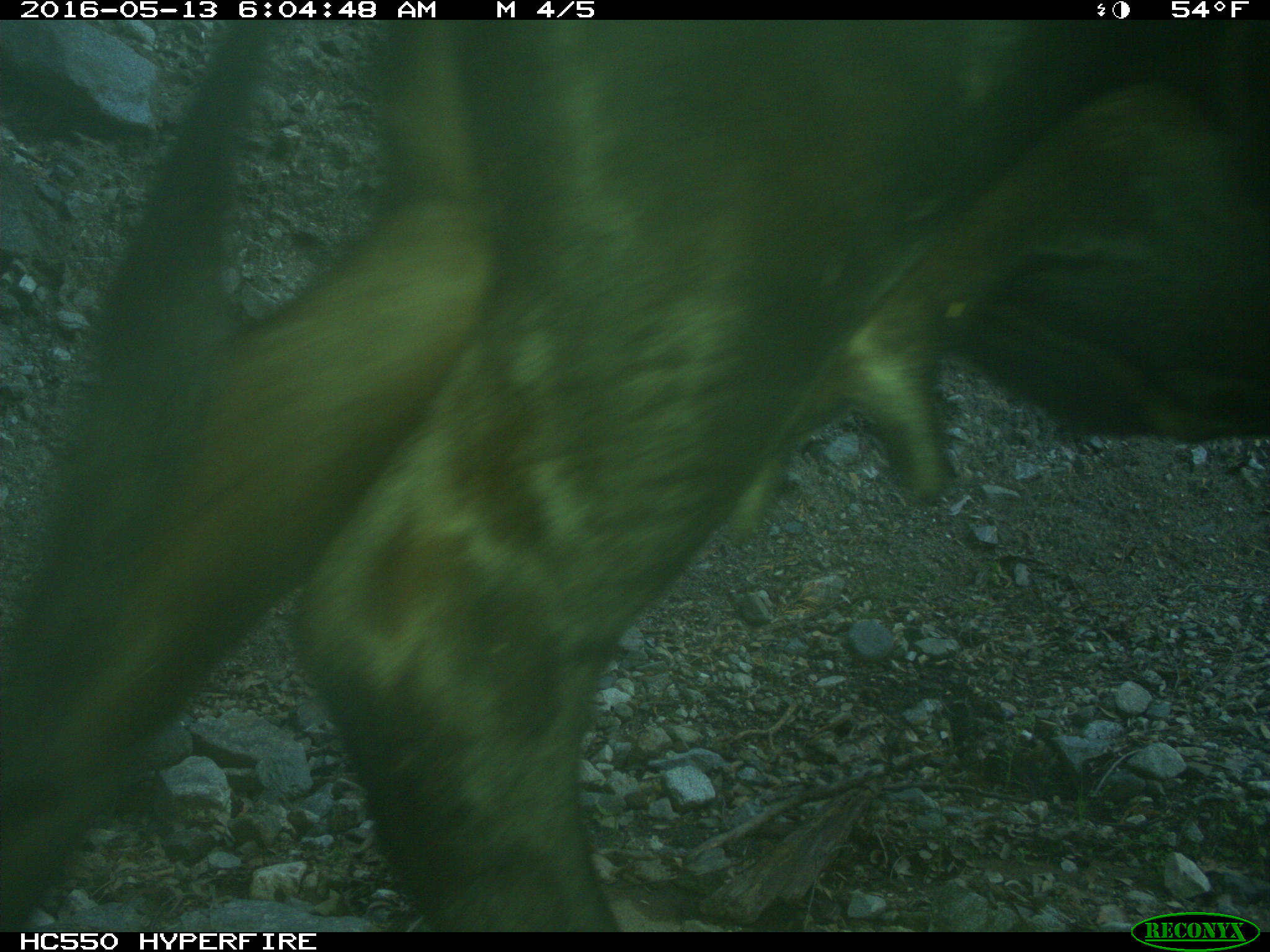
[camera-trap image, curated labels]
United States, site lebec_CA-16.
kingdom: Animalia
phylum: Chordata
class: Mammalia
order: Artiodactyla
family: Bovidae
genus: Bos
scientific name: Bos taurus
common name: domestic cow